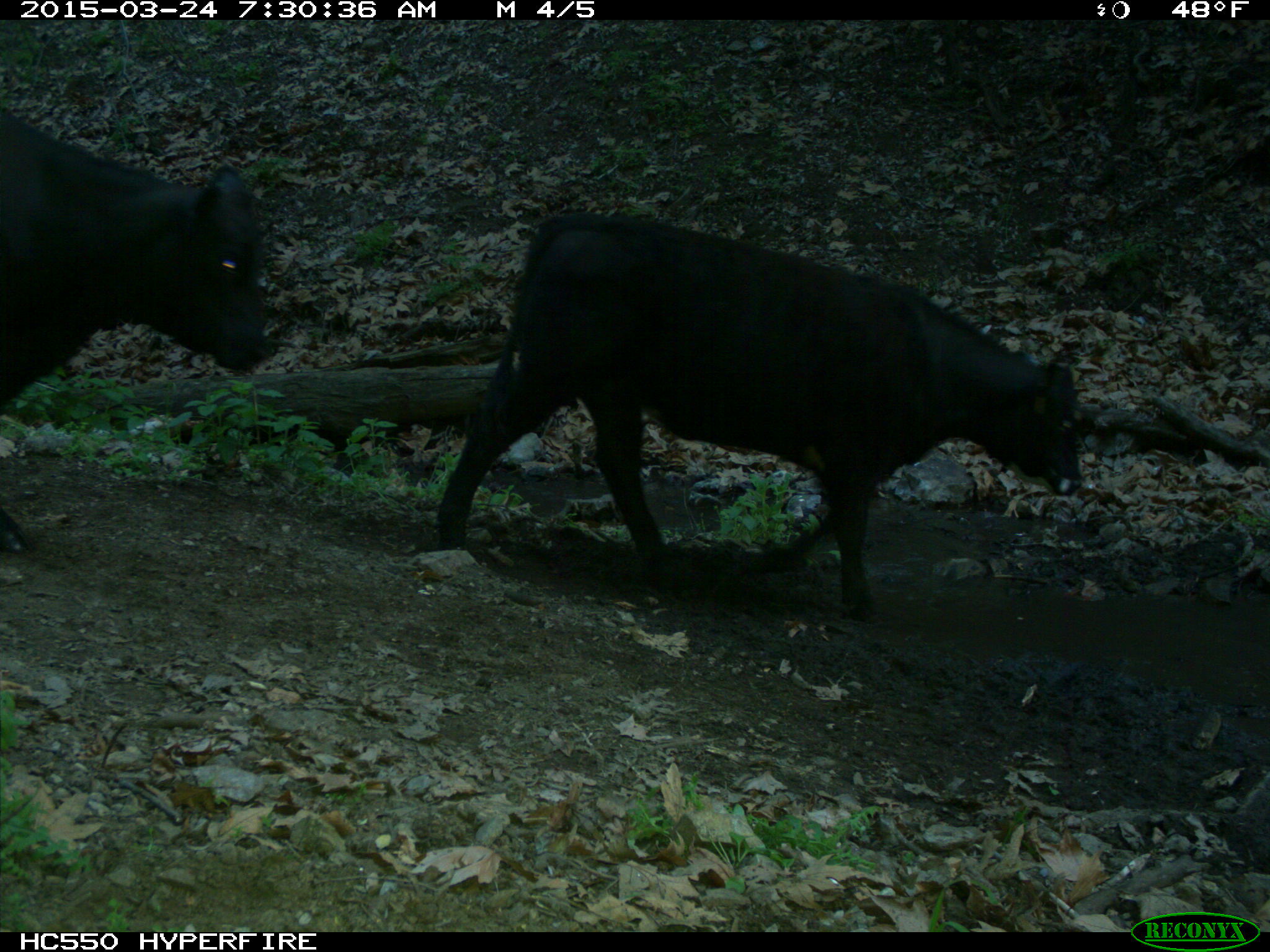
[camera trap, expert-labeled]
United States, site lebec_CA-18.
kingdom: Animalia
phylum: Chordata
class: Mammalia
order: Artiodactyla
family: Bovidae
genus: Bos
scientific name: Bos taurus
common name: domestic cow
Bos taurus (domestic cow).